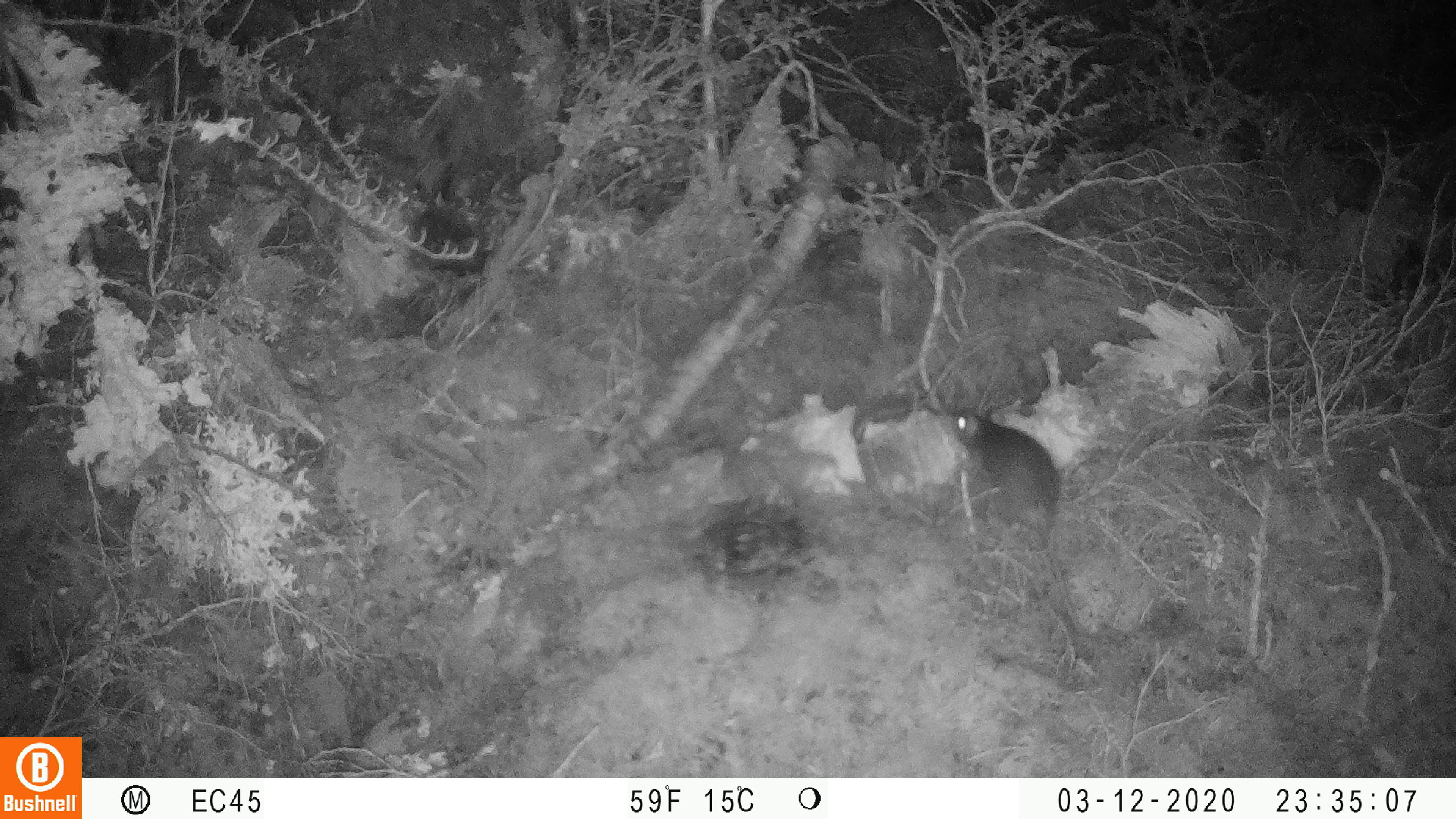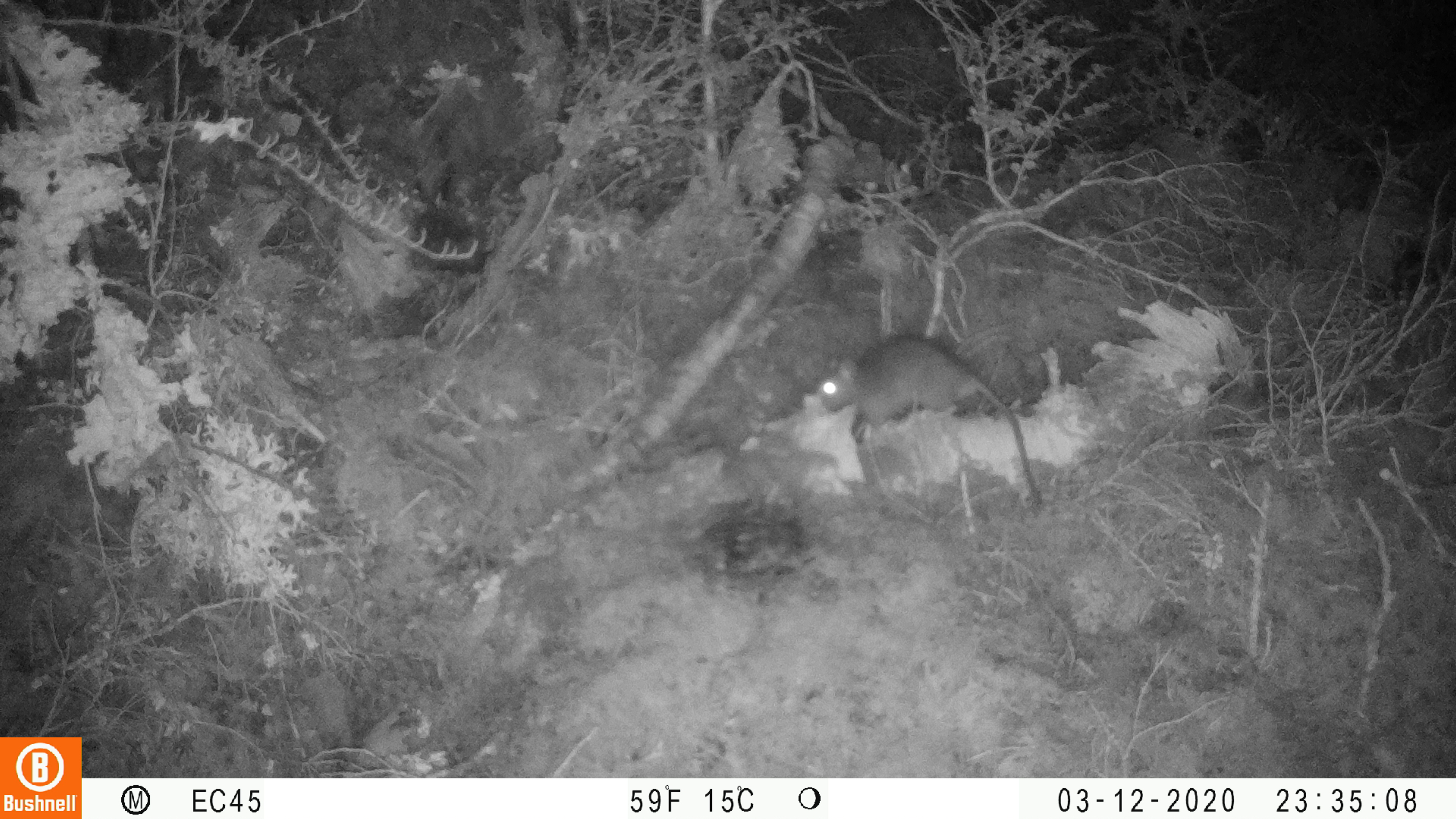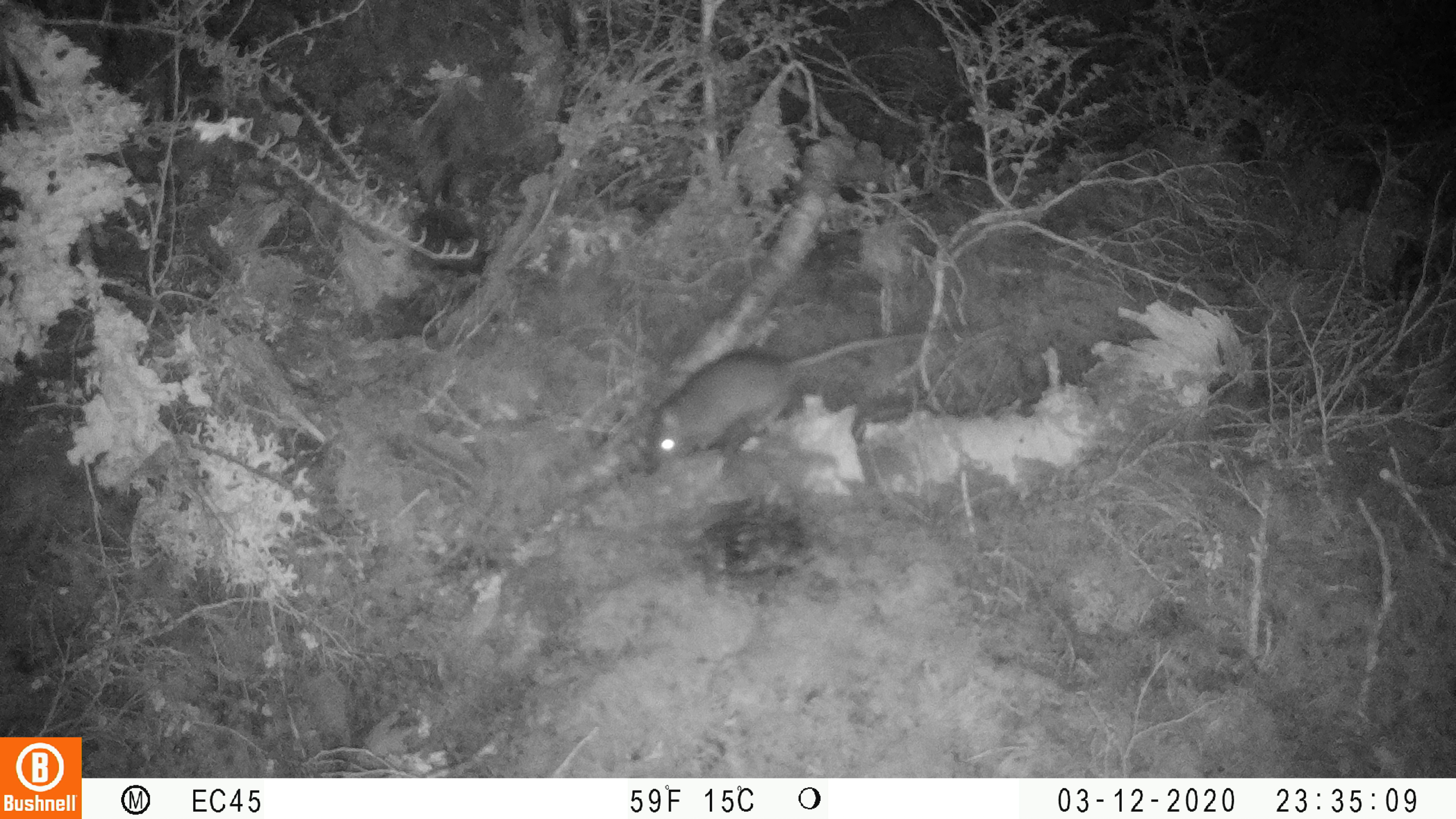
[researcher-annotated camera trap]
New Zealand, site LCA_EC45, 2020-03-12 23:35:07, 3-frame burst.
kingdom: Animalia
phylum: Chordata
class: Mammalia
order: Rodentia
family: Muridae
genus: Rattus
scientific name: Rattus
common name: rat